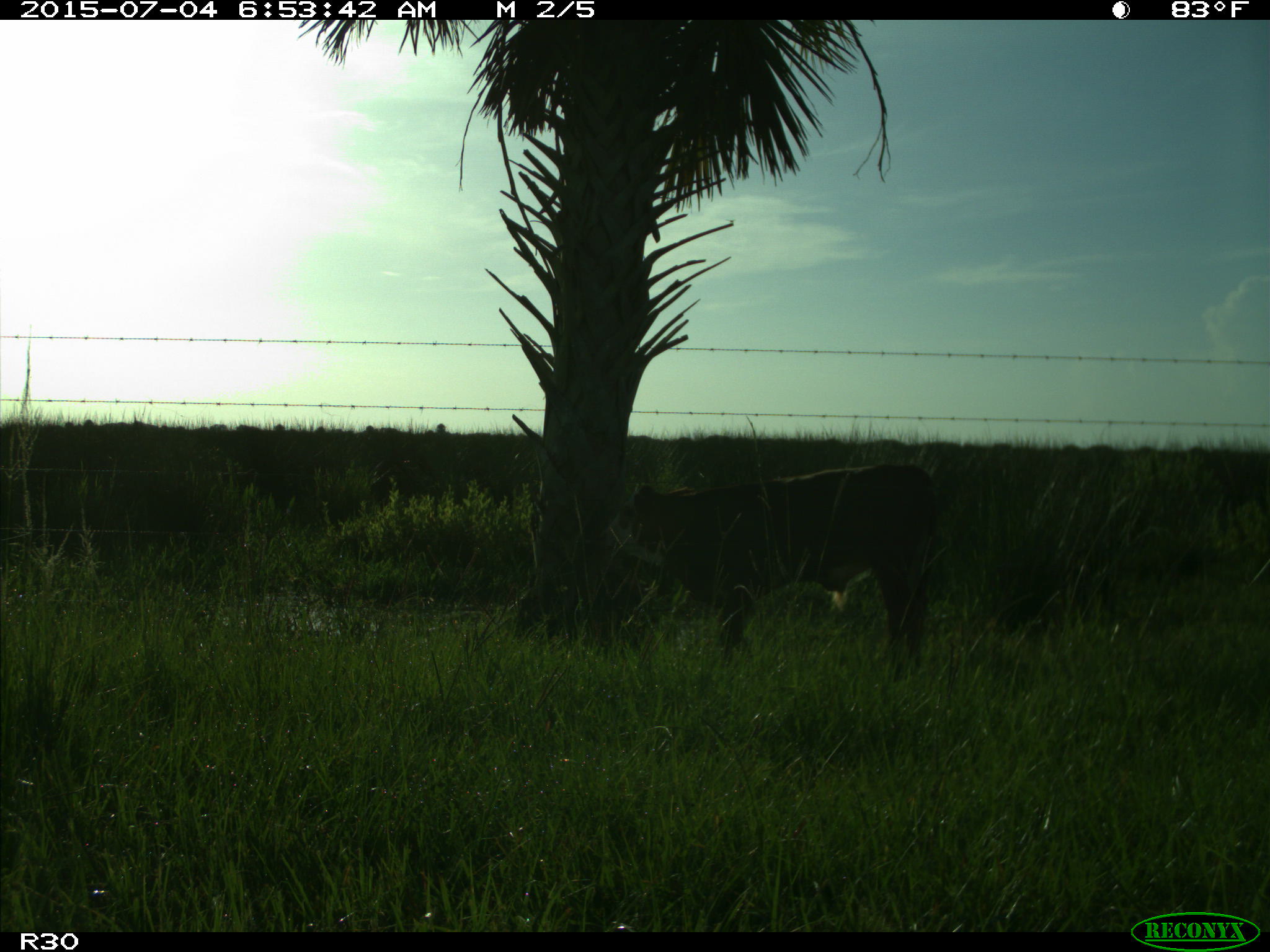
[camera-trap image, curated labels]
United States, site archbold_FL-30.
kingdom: Animalia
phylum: Chordata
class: Mammalia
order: Artiodactyla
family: Bovidae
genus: Bos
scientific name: Bos taurus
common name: domestic cow